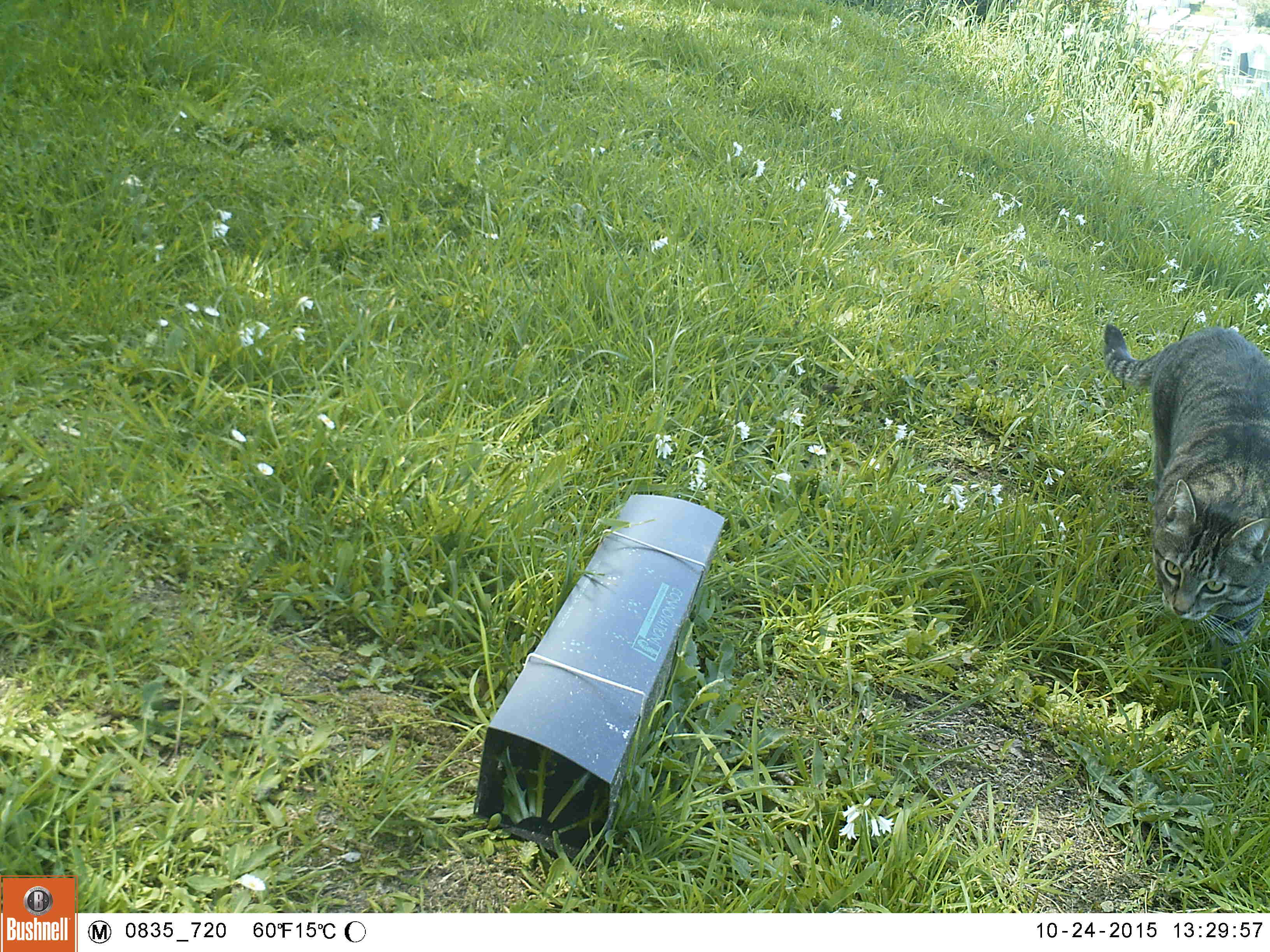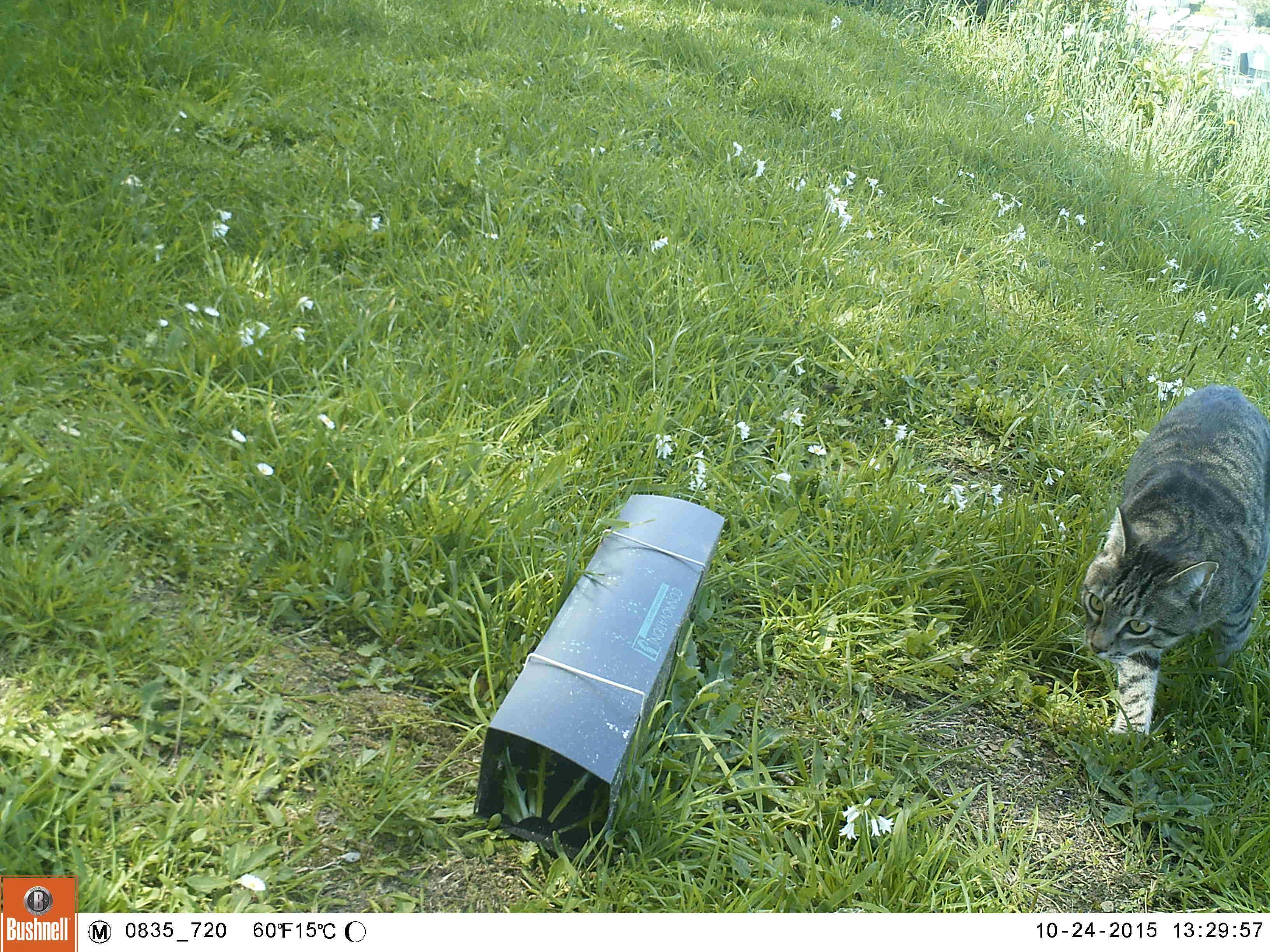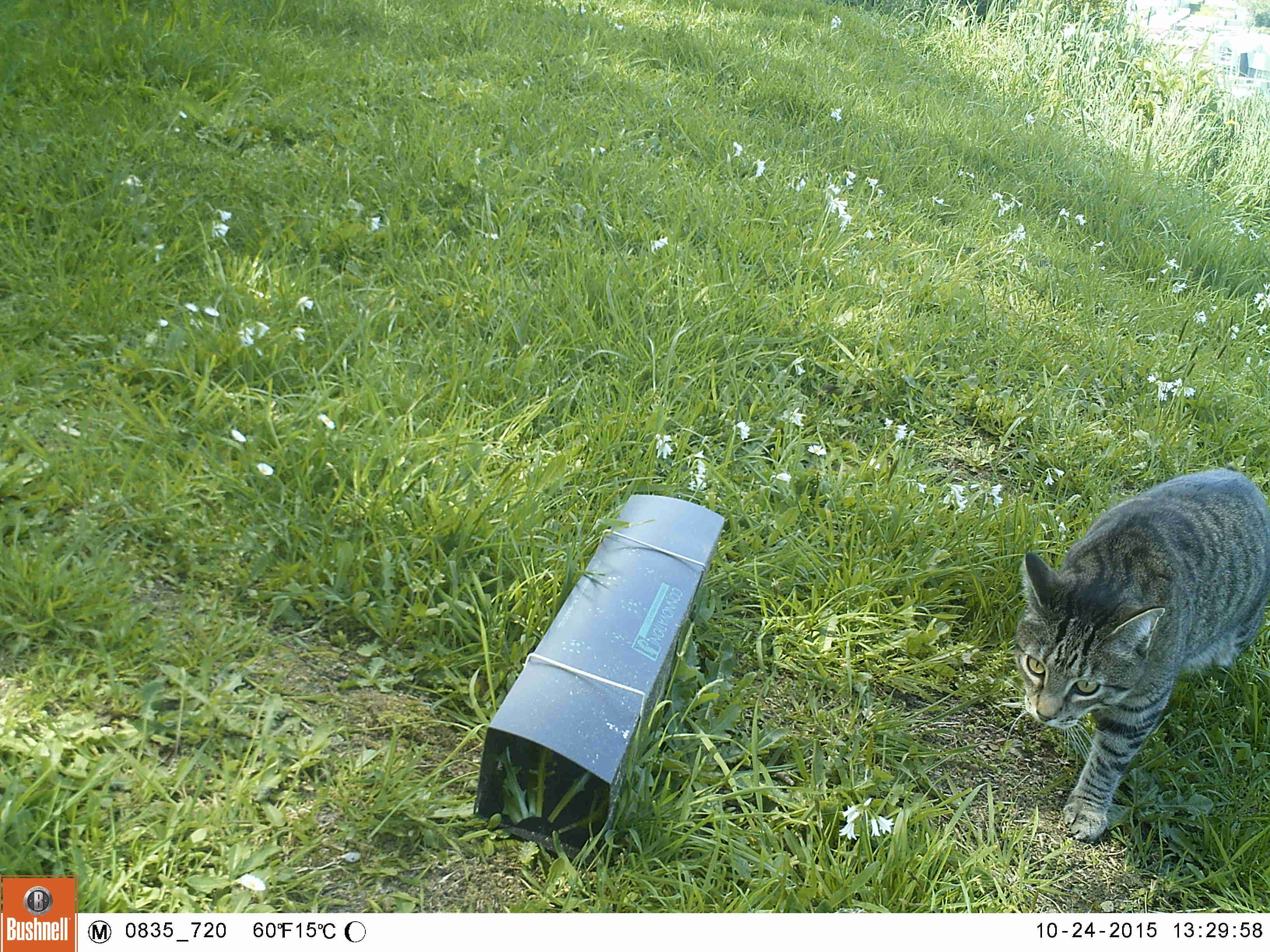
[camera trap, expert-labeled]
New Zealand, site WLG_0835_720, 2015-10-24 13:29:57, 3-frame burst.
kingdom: Animalia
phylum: Chordata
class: Mammalia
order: Carnivora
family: Felidae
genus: Felis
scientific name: Felis catus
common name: domestic cat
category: cat